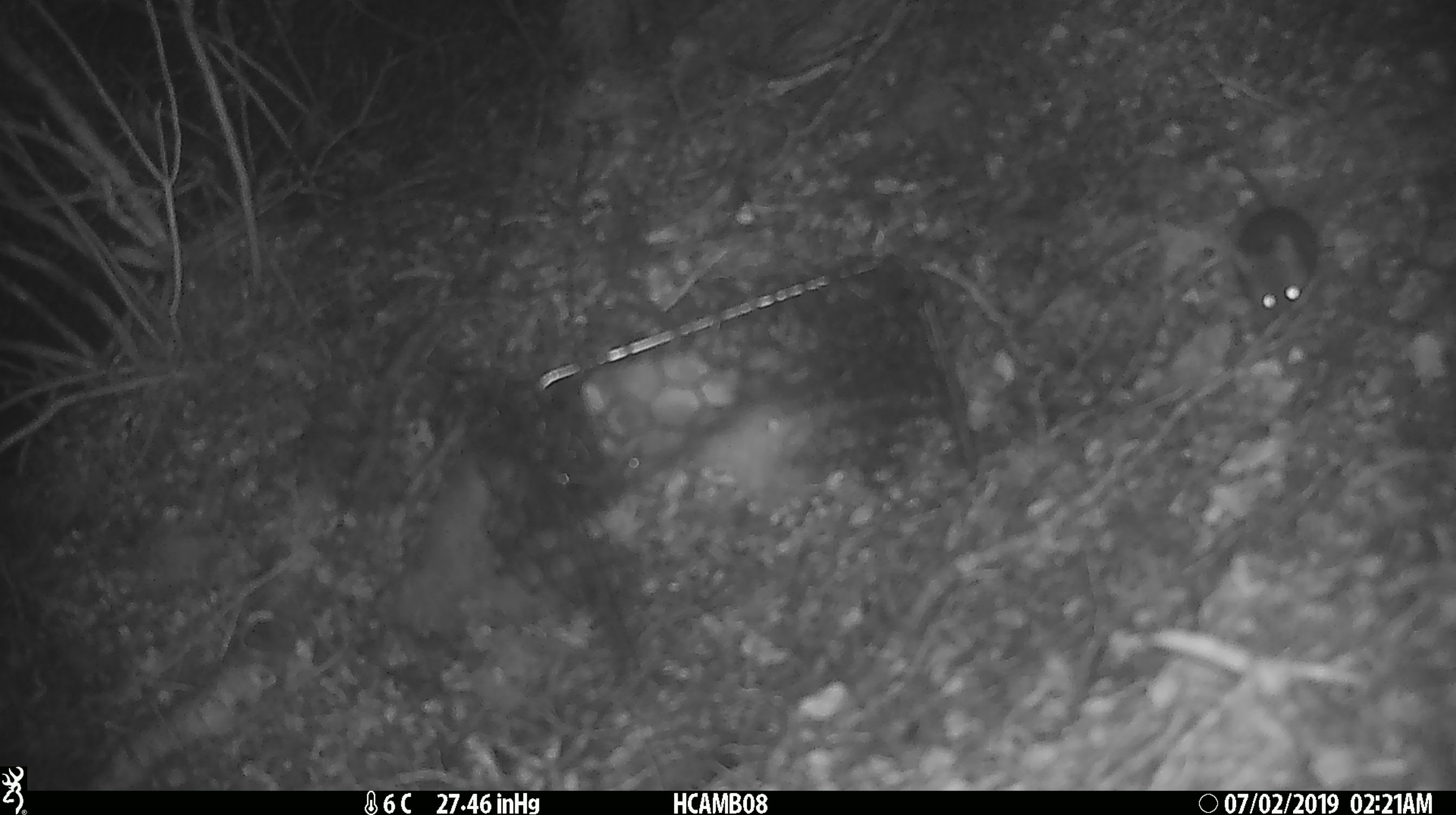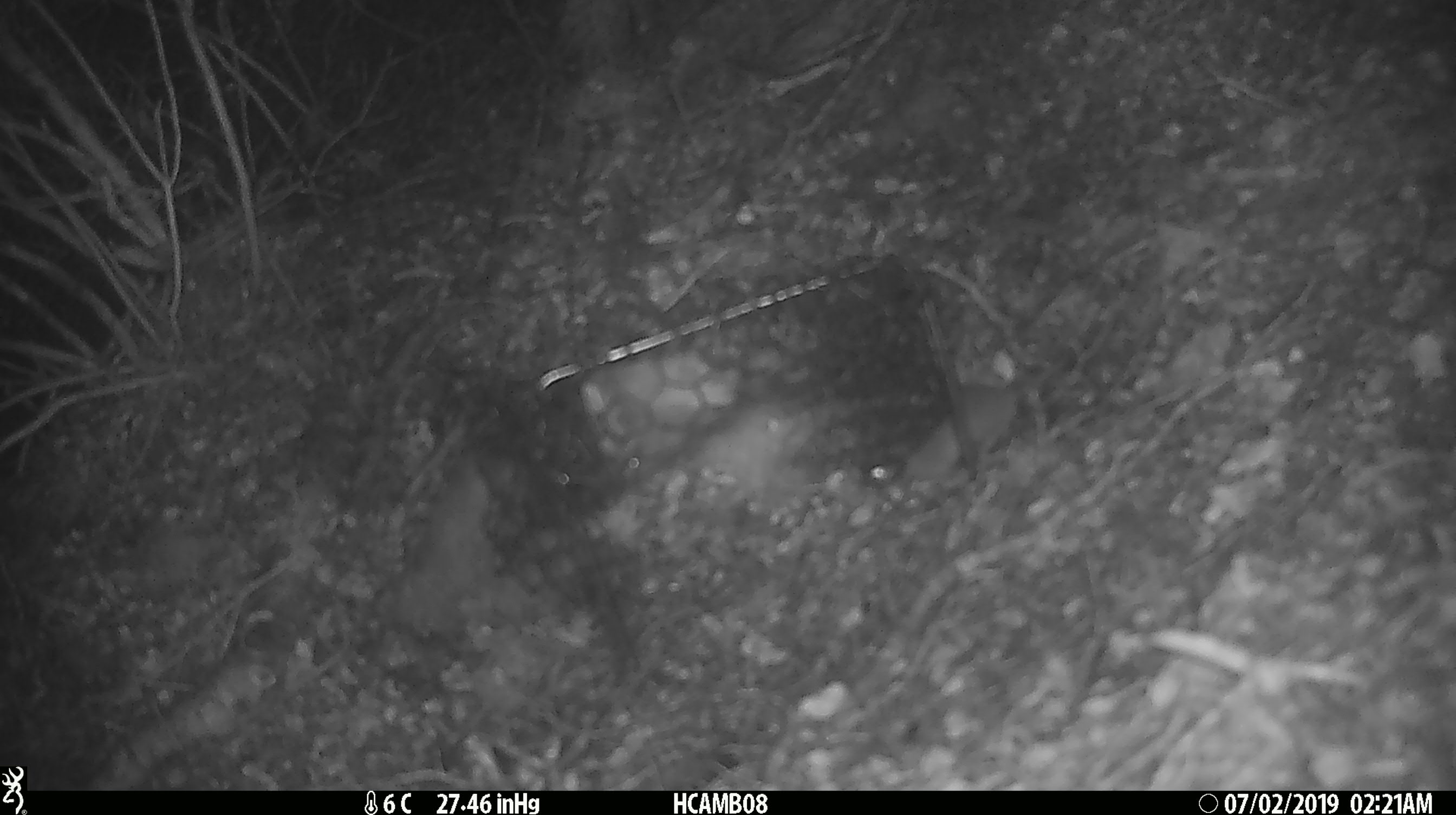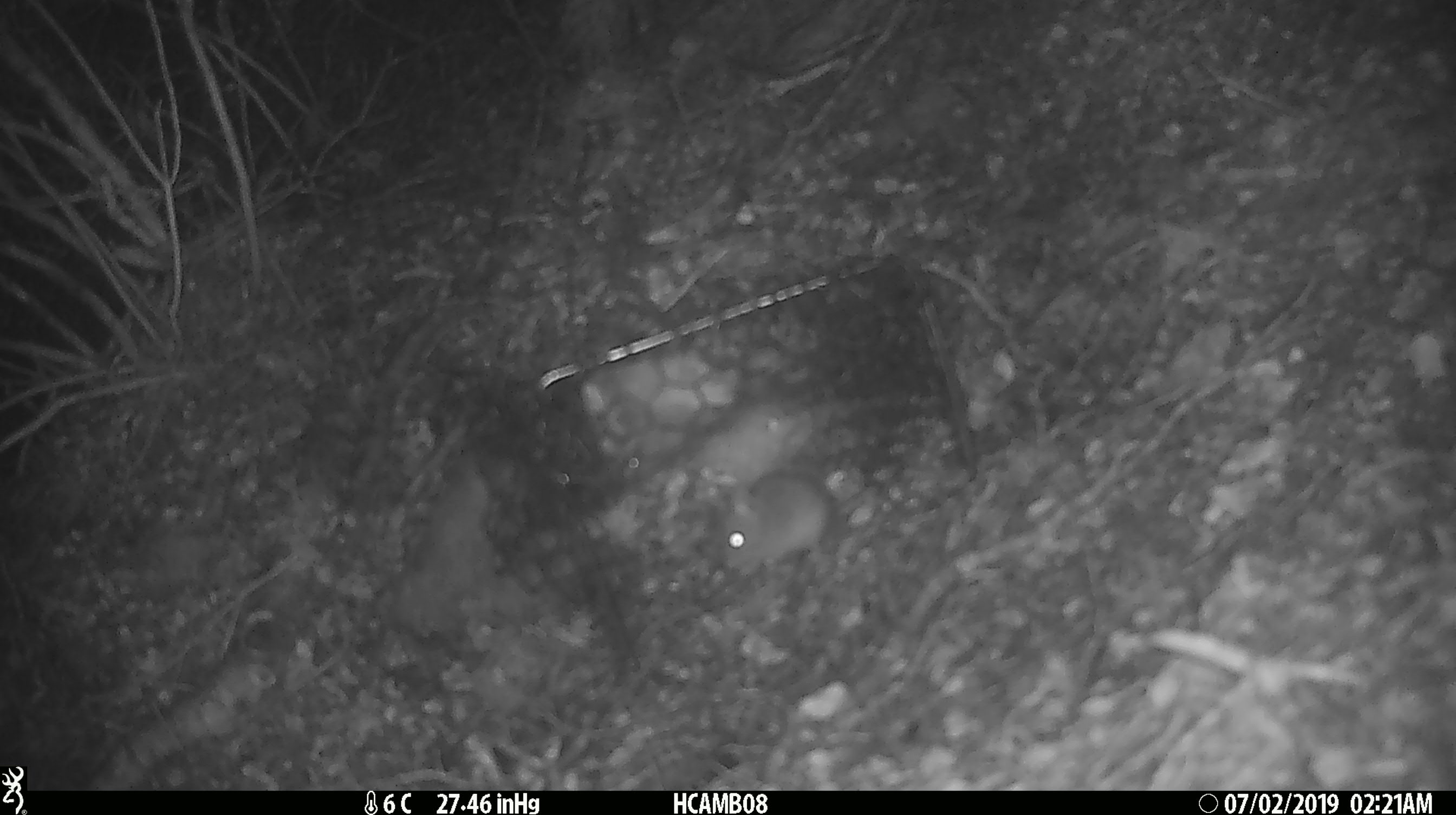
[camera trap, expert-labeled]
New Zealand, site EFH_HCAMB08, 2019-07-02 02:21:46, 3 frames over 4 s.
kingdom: Animalia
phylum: Chordata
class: Mammalia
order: Rodentia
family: Muridae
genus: Mus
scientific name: Mus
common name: mouse